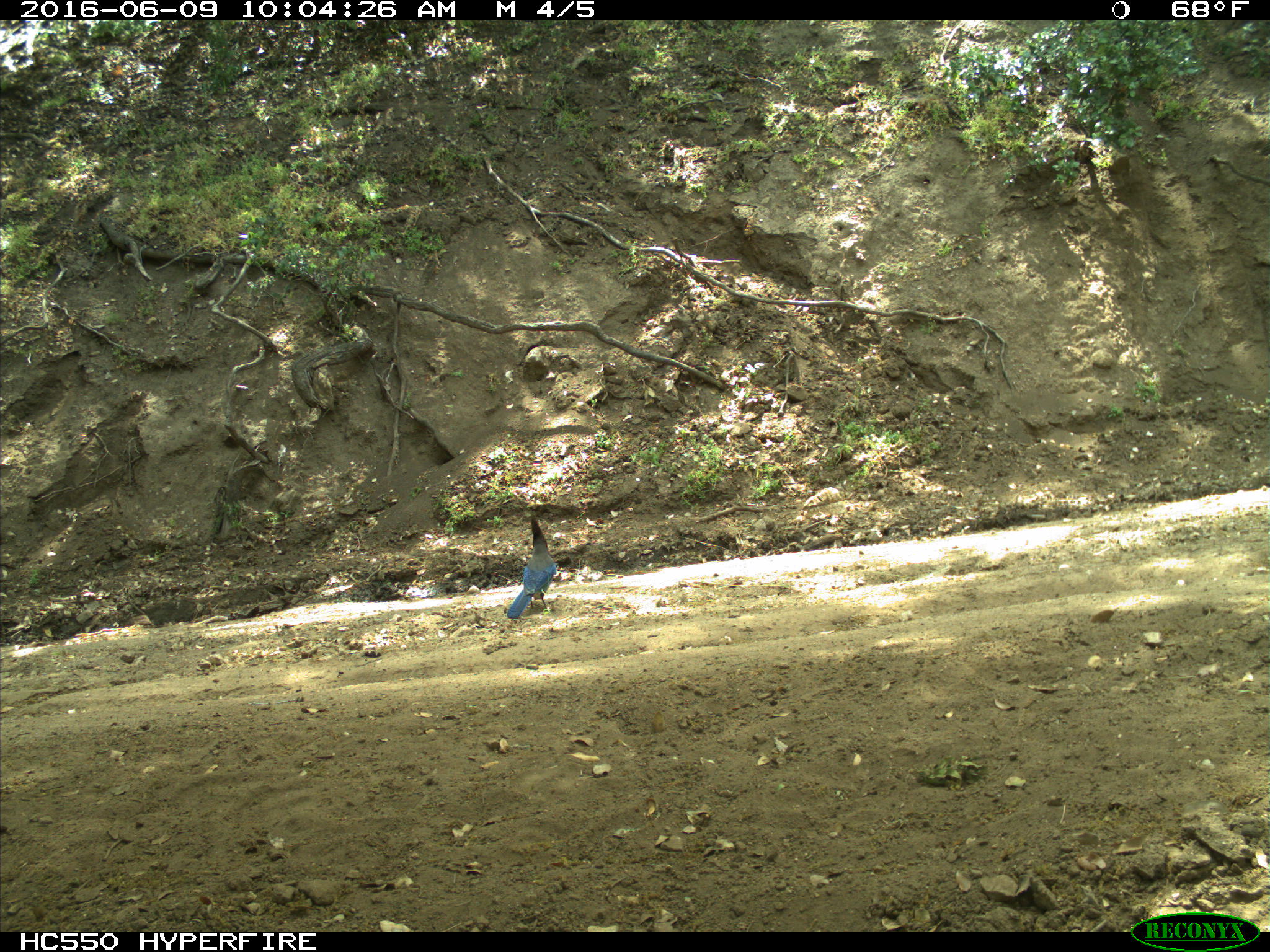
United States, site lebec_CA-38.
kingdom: Animalia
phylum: Chordata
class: Aves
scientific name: Aves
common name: birds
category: unidentified bird